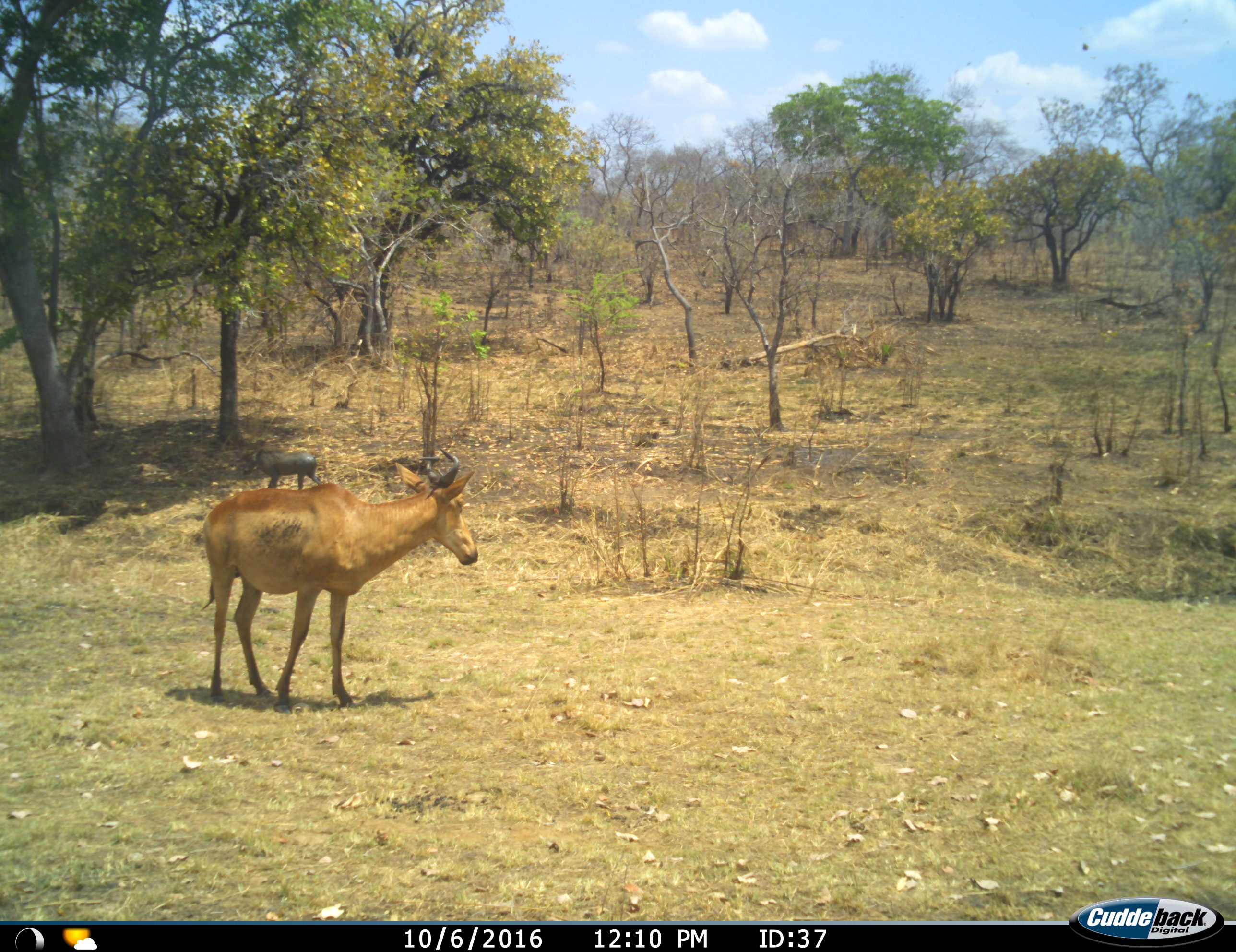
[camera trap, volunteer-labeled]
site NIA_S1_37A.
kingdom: Animalia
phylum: Chordata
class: Mammalia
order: Artiodactyla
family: Bovidae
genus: Alcelaphus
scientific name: Alcelaphus buselaphus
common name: hartebeest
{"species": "hartebeest (Alcelaphus buselaphus)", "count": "1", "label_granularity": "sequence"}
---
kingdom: Animalia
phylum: Chordata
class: Mammalia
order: Artiodactyla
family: Suidae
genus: Phacochoerus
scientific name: Phacochoerus africanus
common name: warthog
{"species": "warthog (Phacochoerus africanus)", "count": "1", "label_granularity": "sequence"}